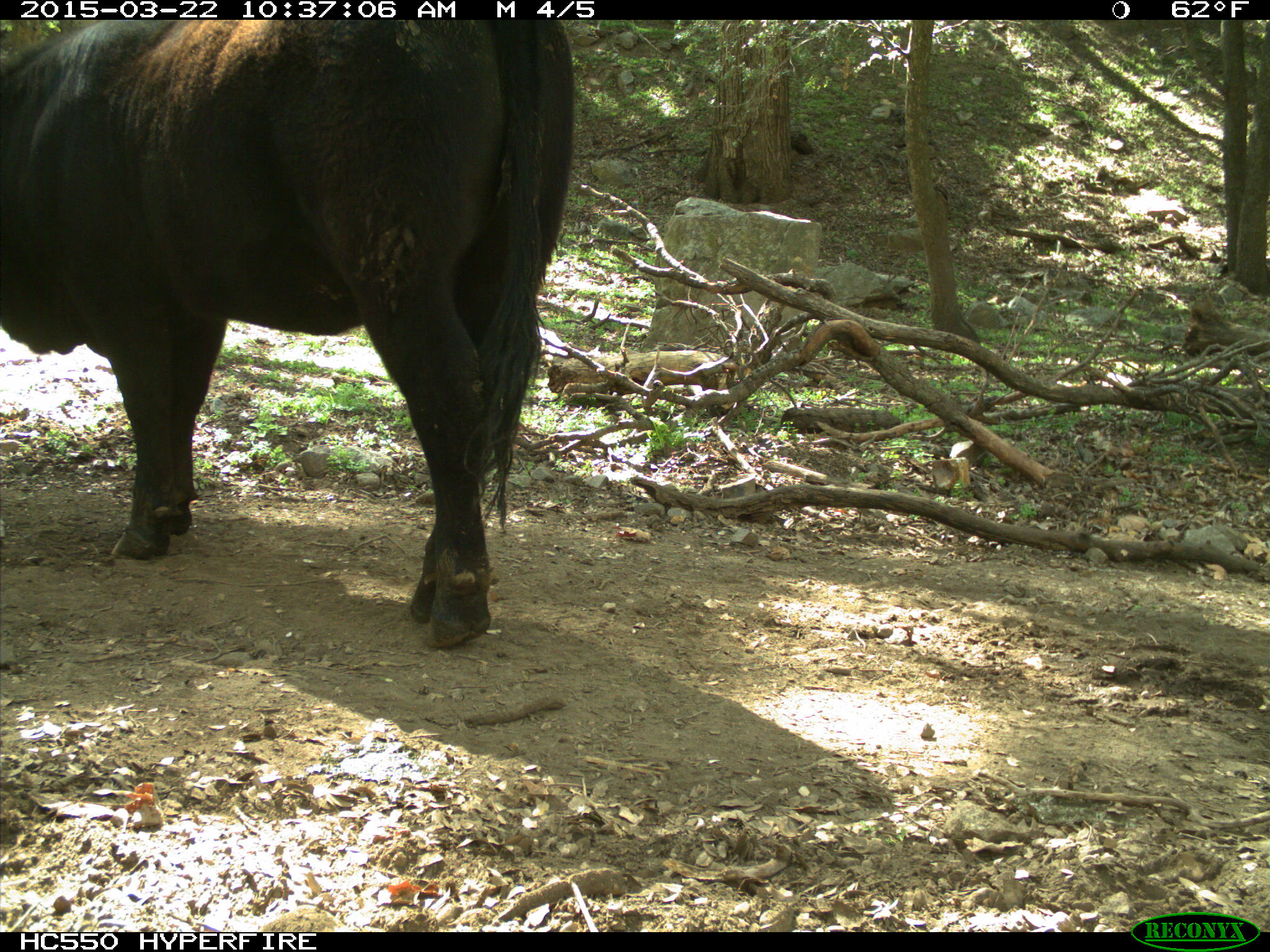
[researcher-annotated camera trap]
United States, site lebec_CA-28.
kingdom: Animalia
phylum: Chordata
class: Mammalia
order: Artiodactyla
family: Bovidae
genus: Bos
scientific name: Bos taurus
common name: domestic cow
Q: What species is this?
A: Bos taurus (domestic cow).